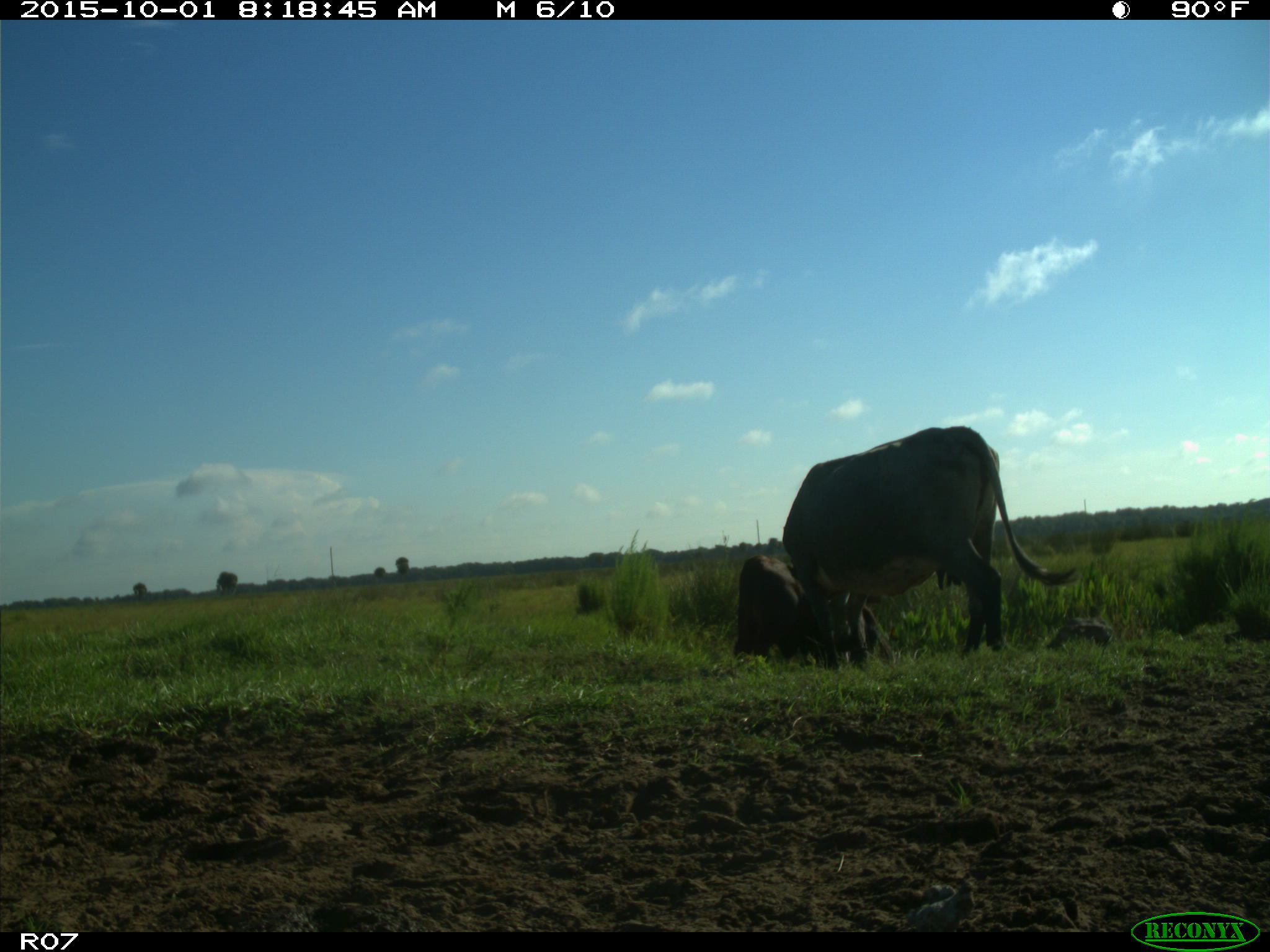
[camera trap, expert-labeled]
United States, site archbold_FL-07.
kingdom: Animalia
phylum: Chordata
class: Mammalia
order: Artiodactyla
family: Bovidae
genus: Bos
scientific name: Bos taurus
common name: domestic cow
Bos taurus (domestic cow).